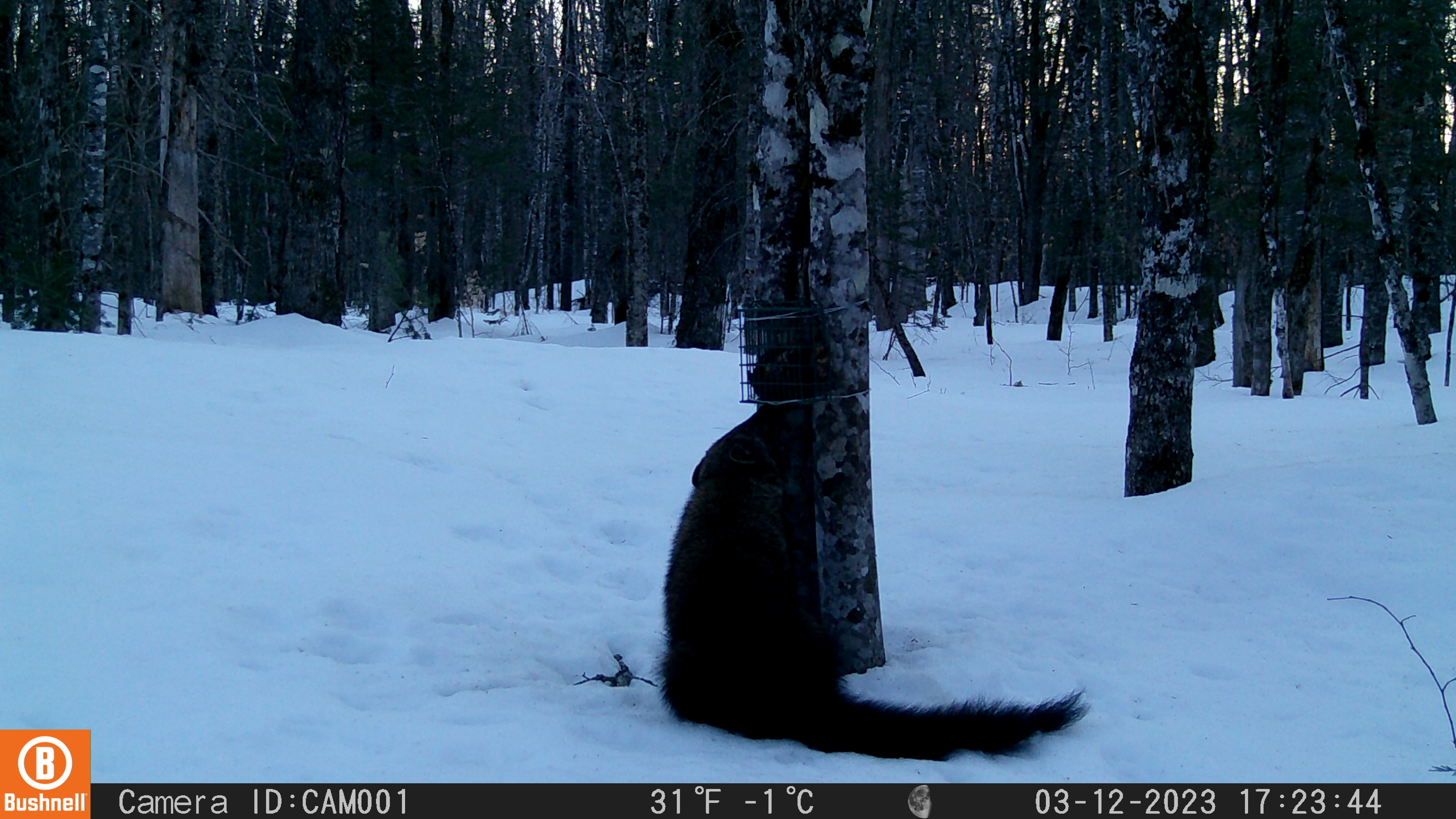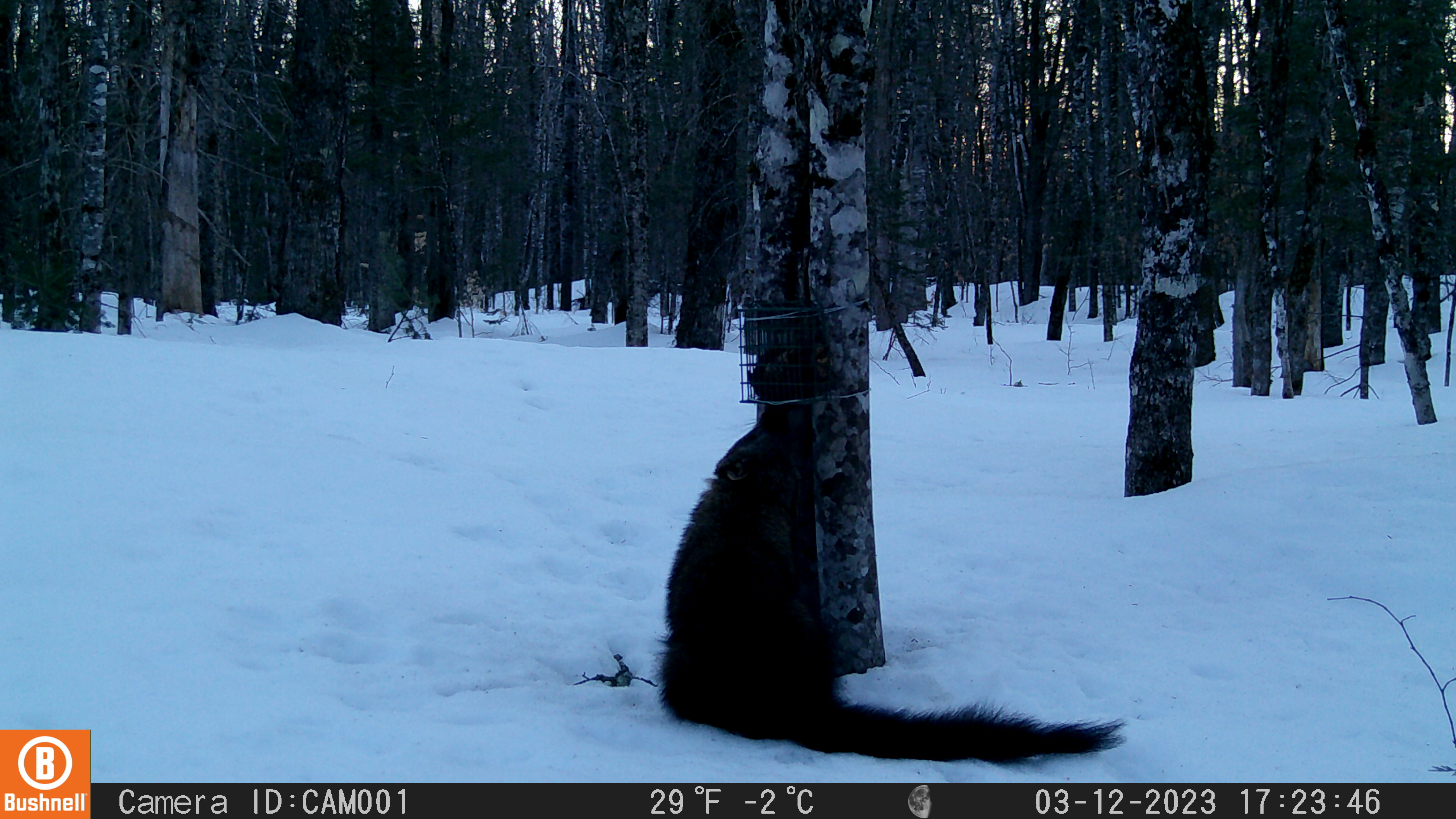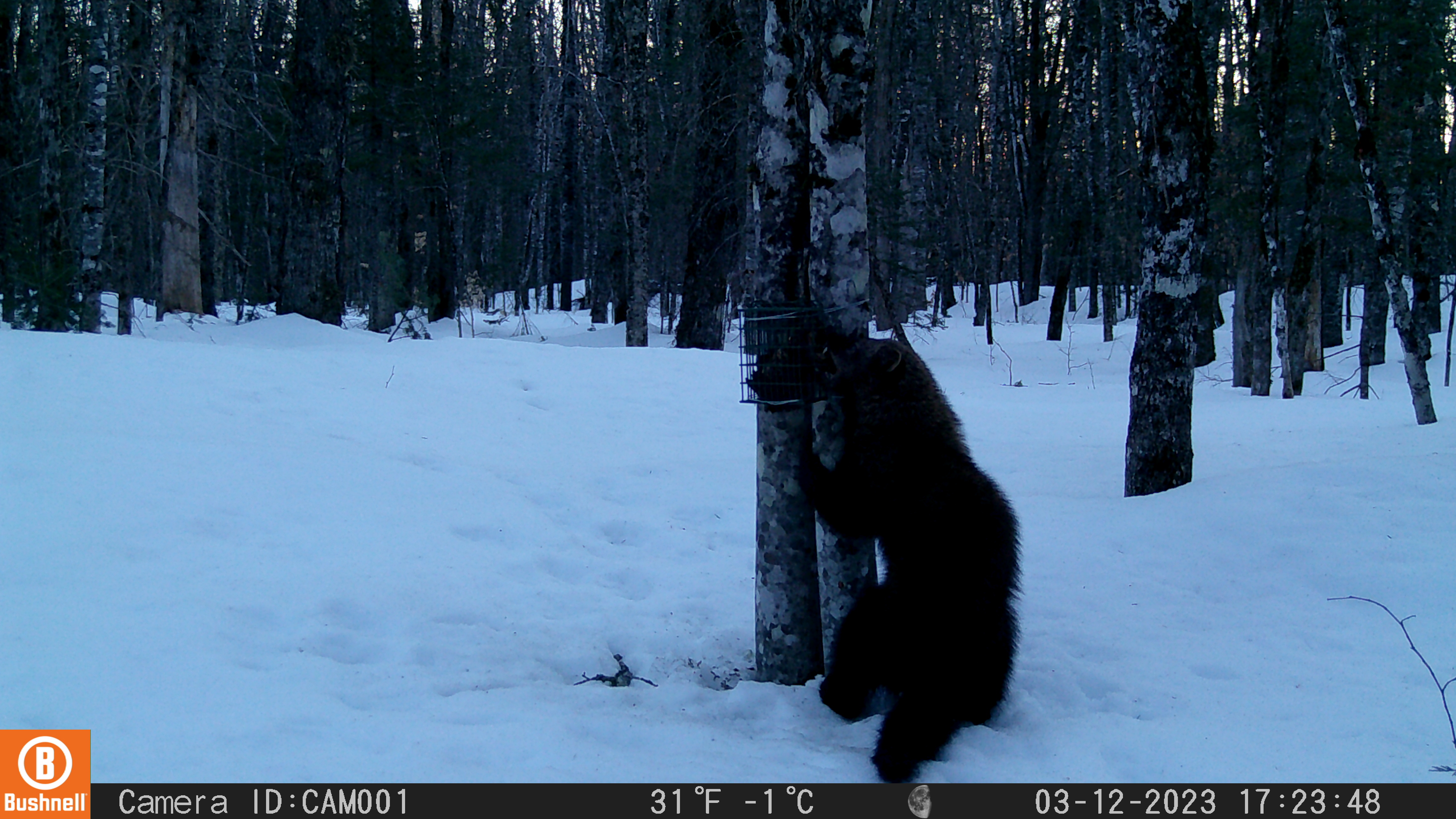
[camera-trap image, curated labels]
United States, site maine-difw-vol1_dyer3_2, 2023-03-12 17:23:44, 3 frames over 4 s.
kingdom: Animalia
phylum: Chordata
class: Mammalia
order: Carnivora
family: Mustelidae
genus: Pekania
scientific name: Pekania pennanti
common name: fisher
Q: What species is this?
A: Fisher (Pekania pennanti).